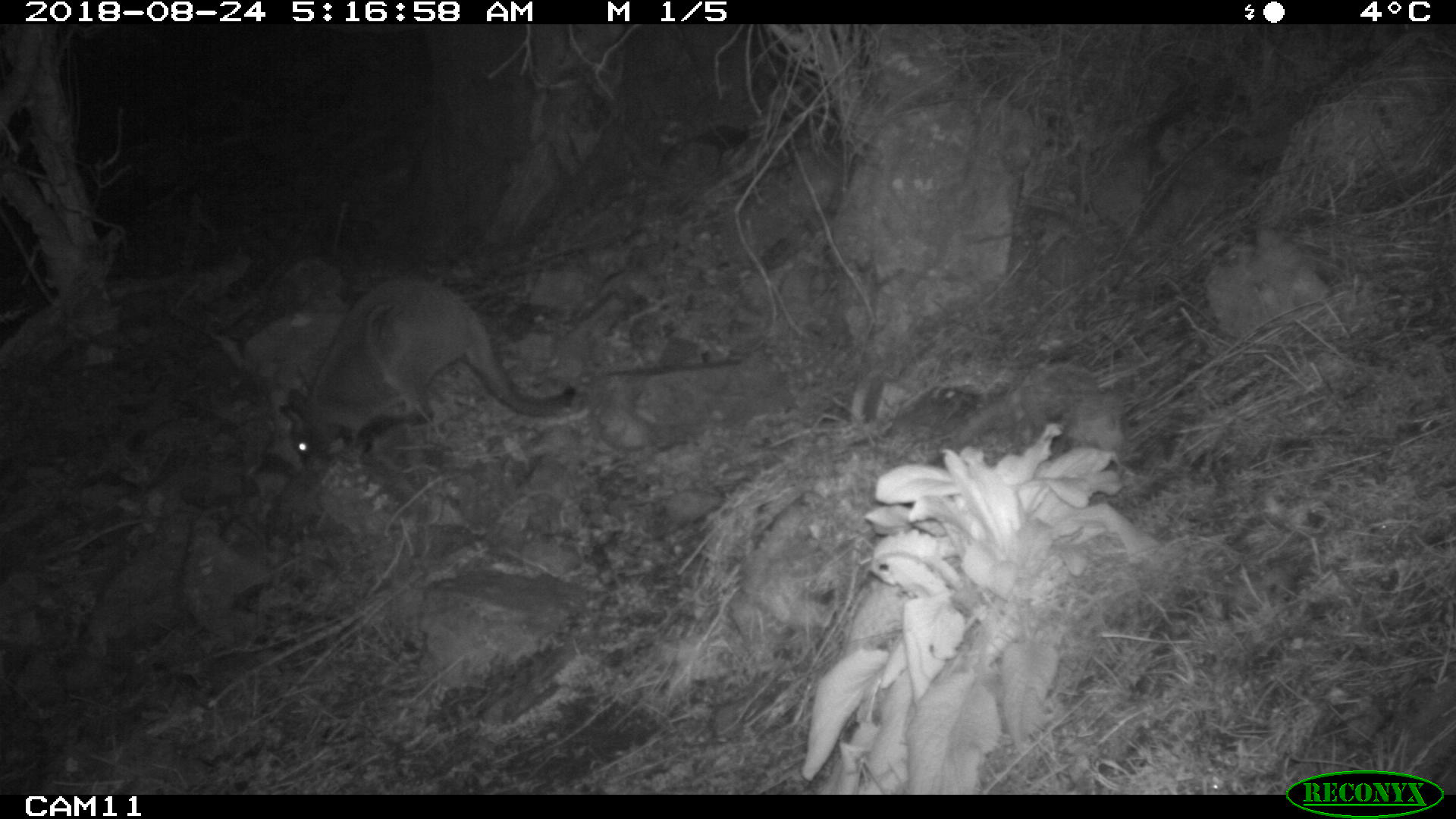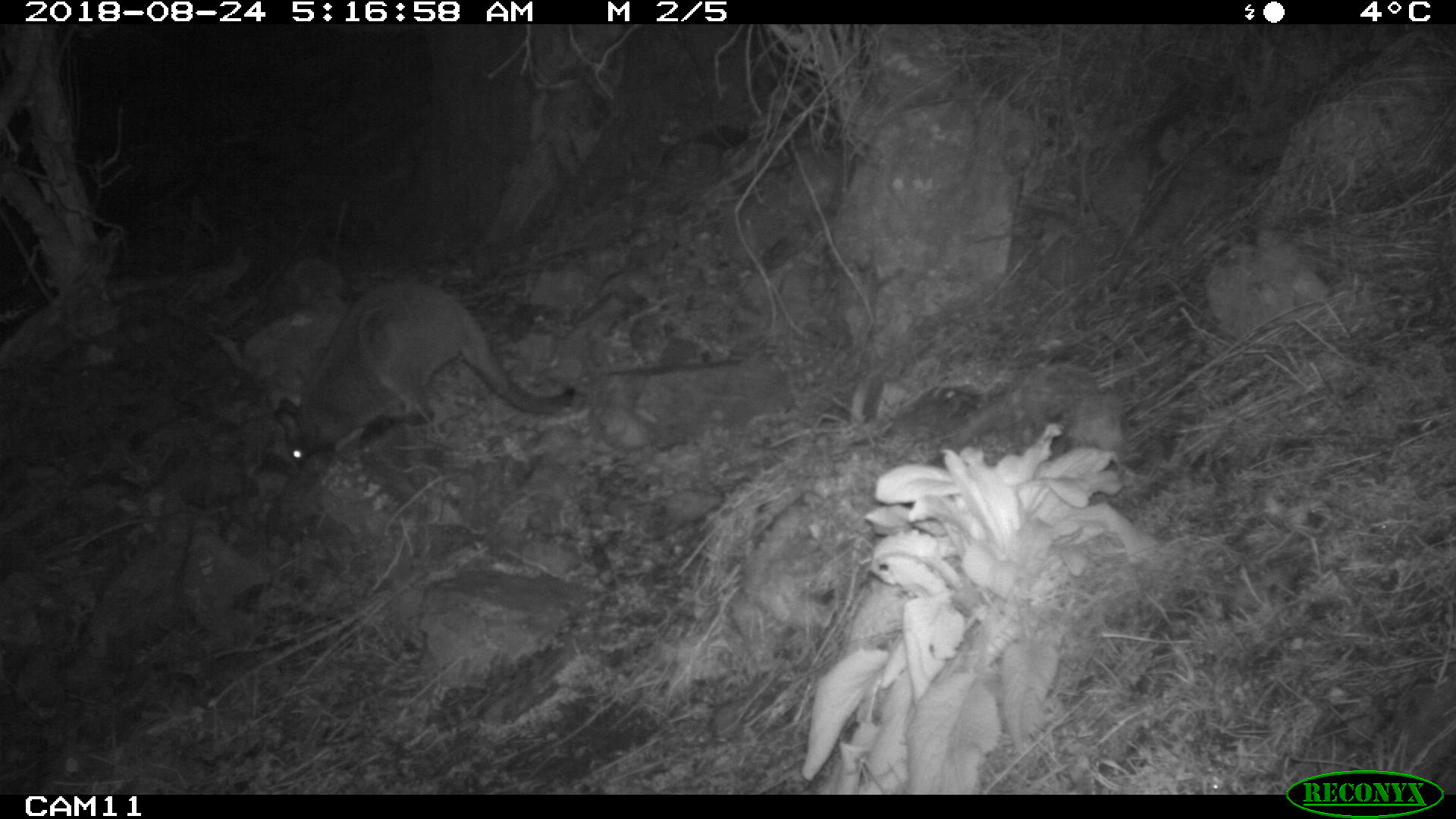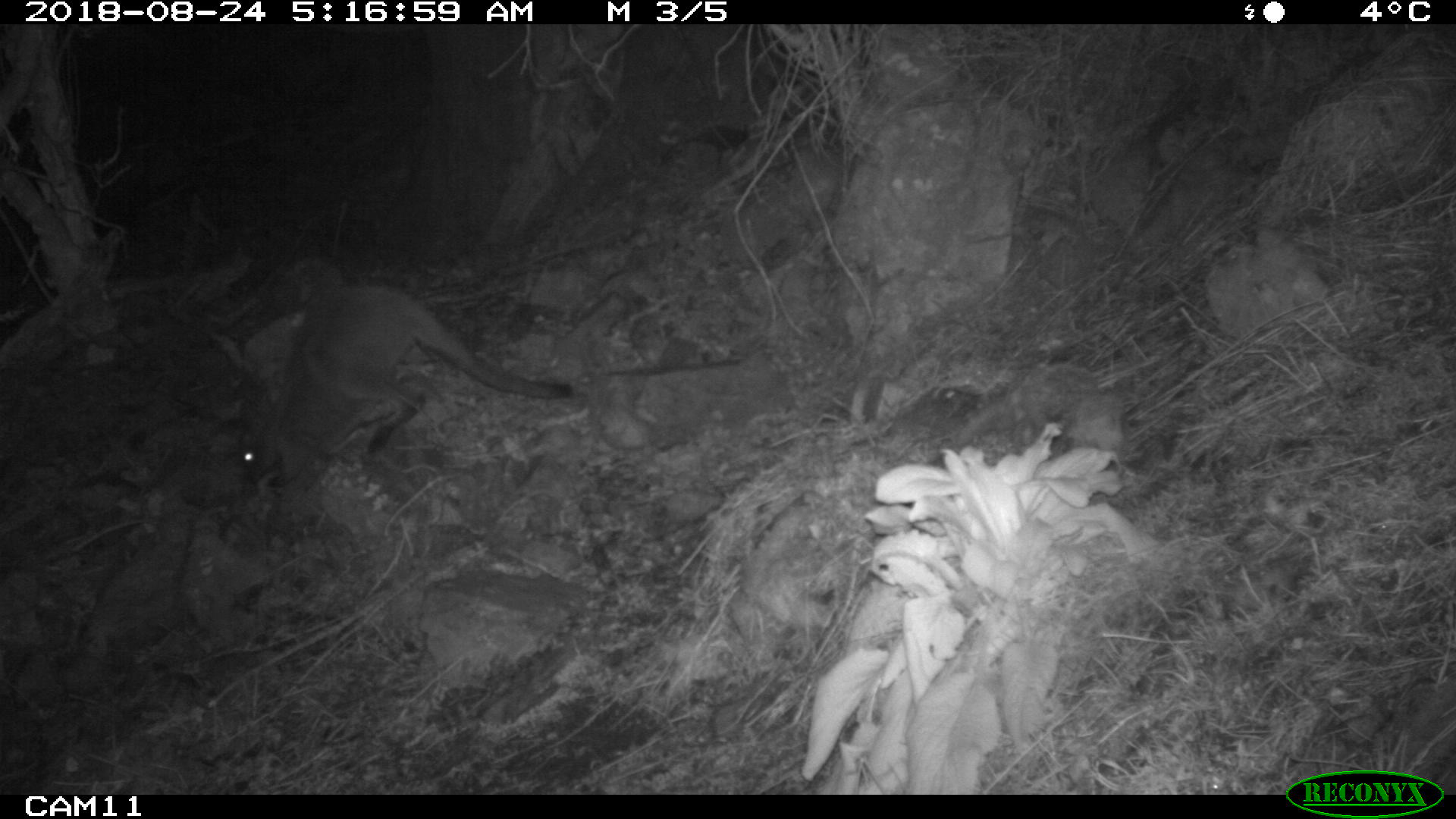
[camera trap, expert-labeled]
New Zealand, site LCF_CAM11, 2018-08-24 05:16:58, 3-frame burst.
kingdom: Animalia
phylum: Chordata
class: Mammalia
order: Diprotodontia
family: Macropodidae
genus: Notamacropus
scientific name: Notamacropus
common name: wallaby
Wallaby (Notamacropus).